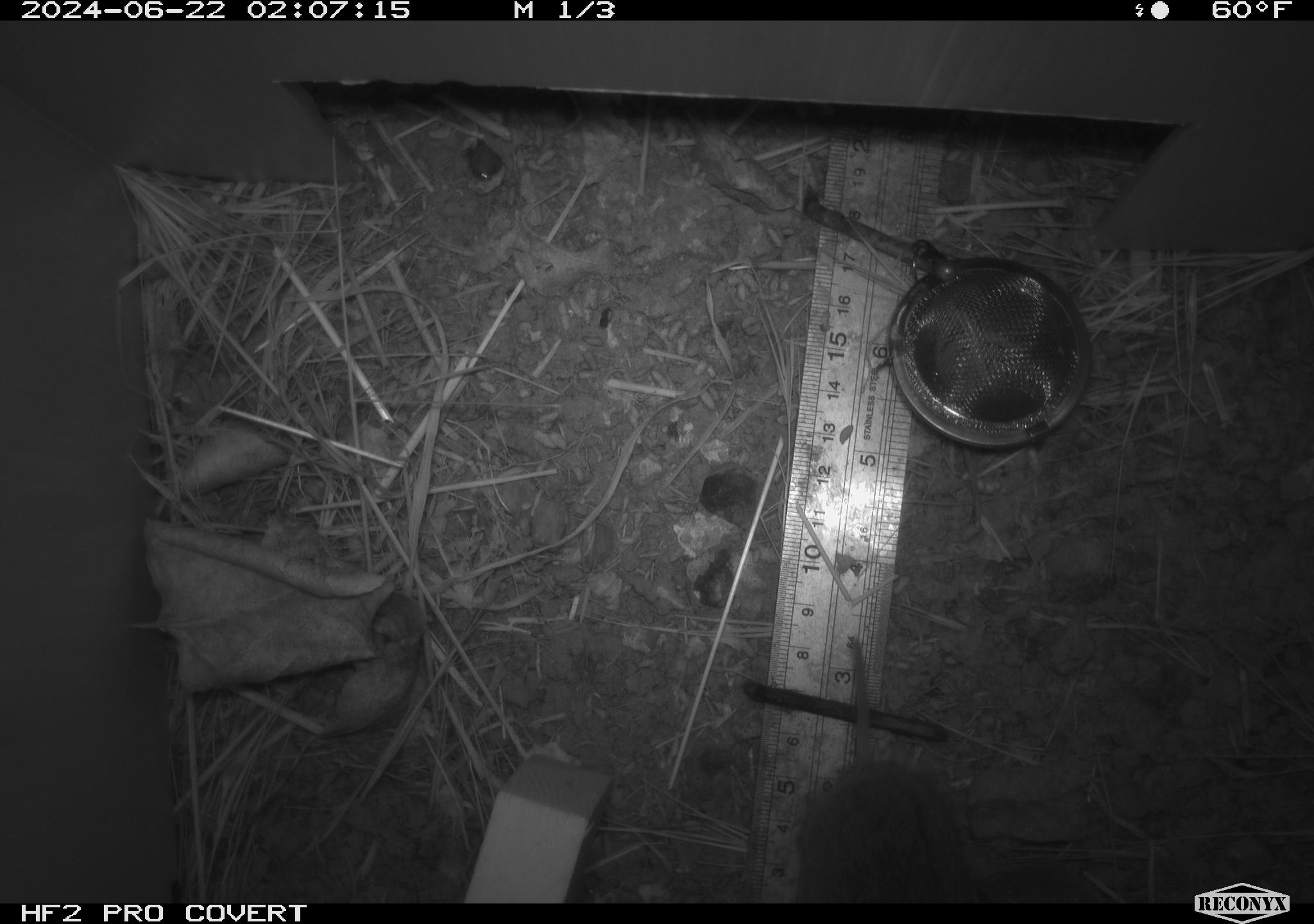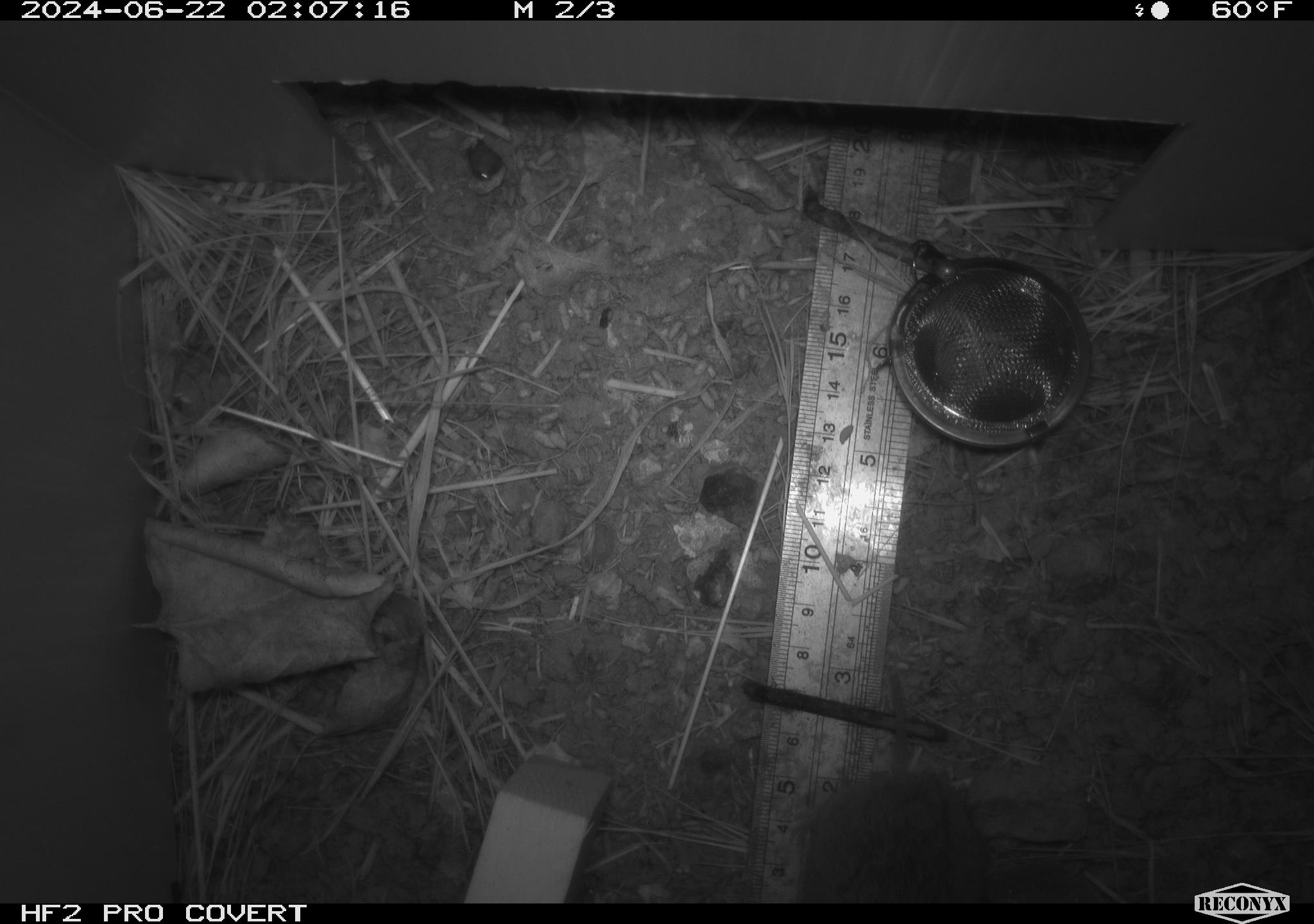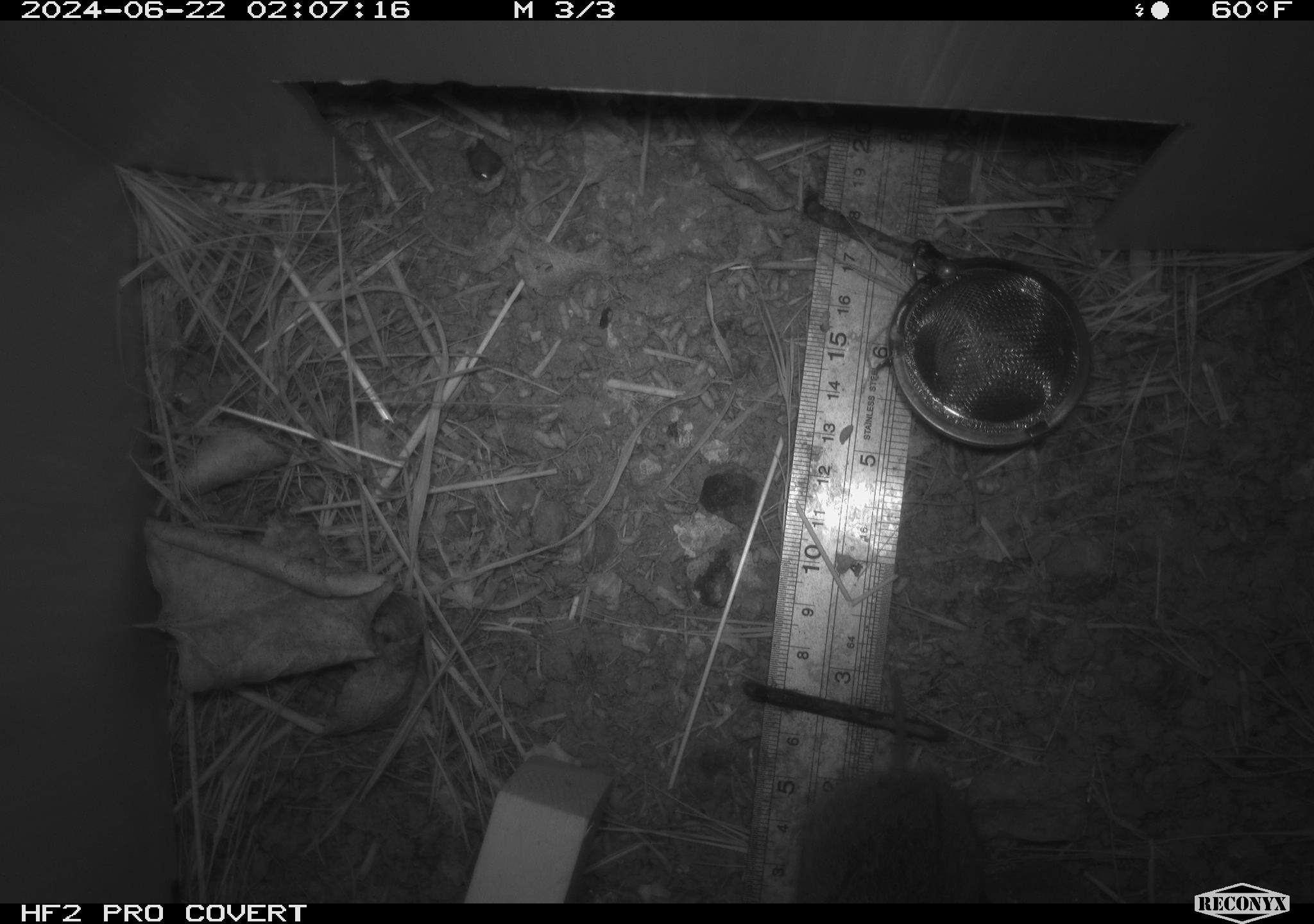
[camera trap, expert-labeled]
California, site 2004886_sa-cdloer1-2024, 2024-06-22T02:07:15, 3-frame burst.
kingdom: Animalia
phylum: Chordata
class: Mammalia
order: Rodentia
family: Cricetidae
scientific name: Arvicolinae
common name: voles, lemmings, and muskrats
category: arvicolinae subfamily